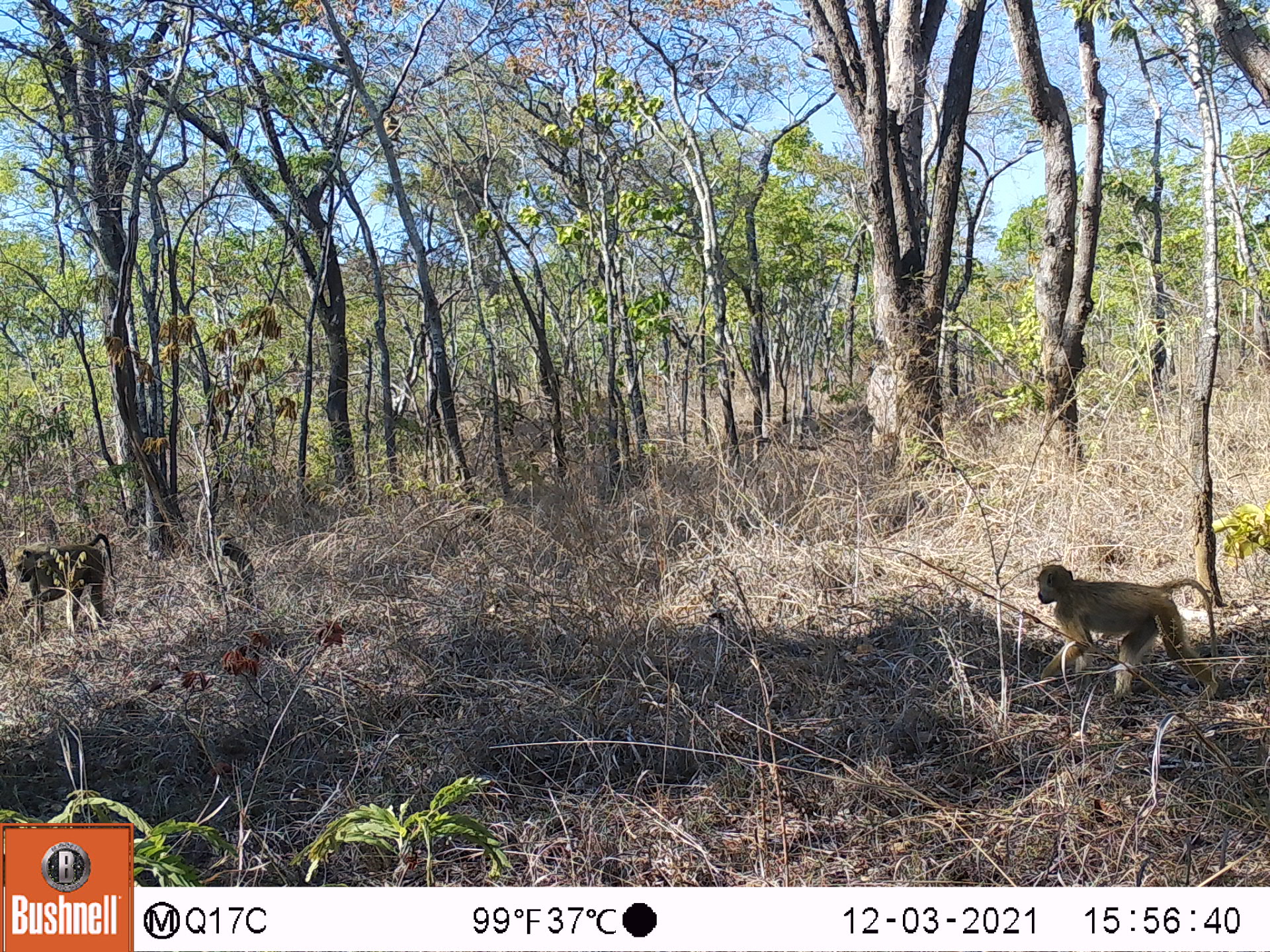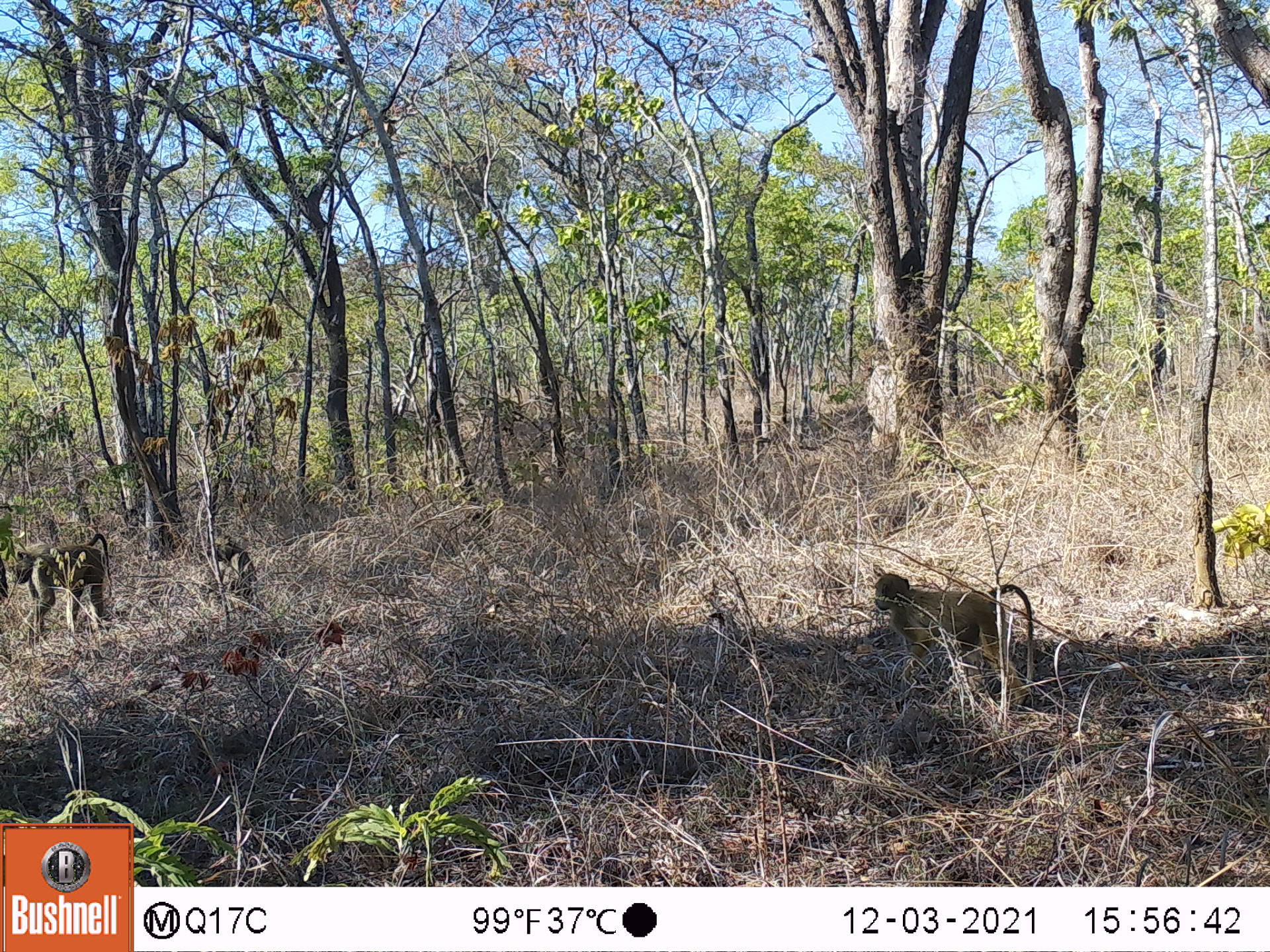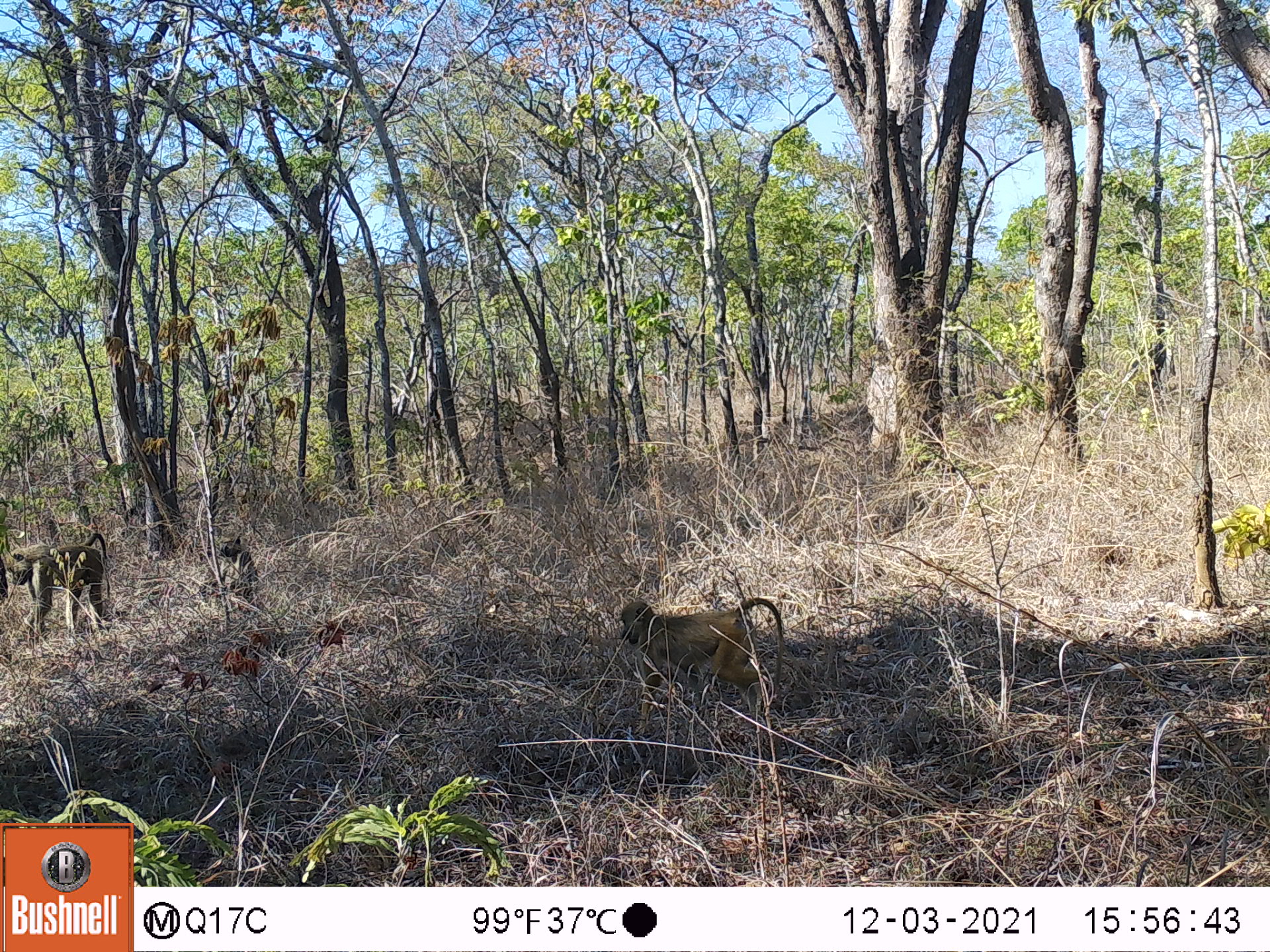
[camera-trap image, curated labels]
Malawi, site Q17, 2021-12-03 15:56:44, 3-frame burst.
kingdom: Animalia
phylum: Chordata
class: Mammalia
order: Primates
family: Cercopithecidae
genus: Papio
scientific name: Papio cynocephalus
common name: yellow baboon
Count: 3.